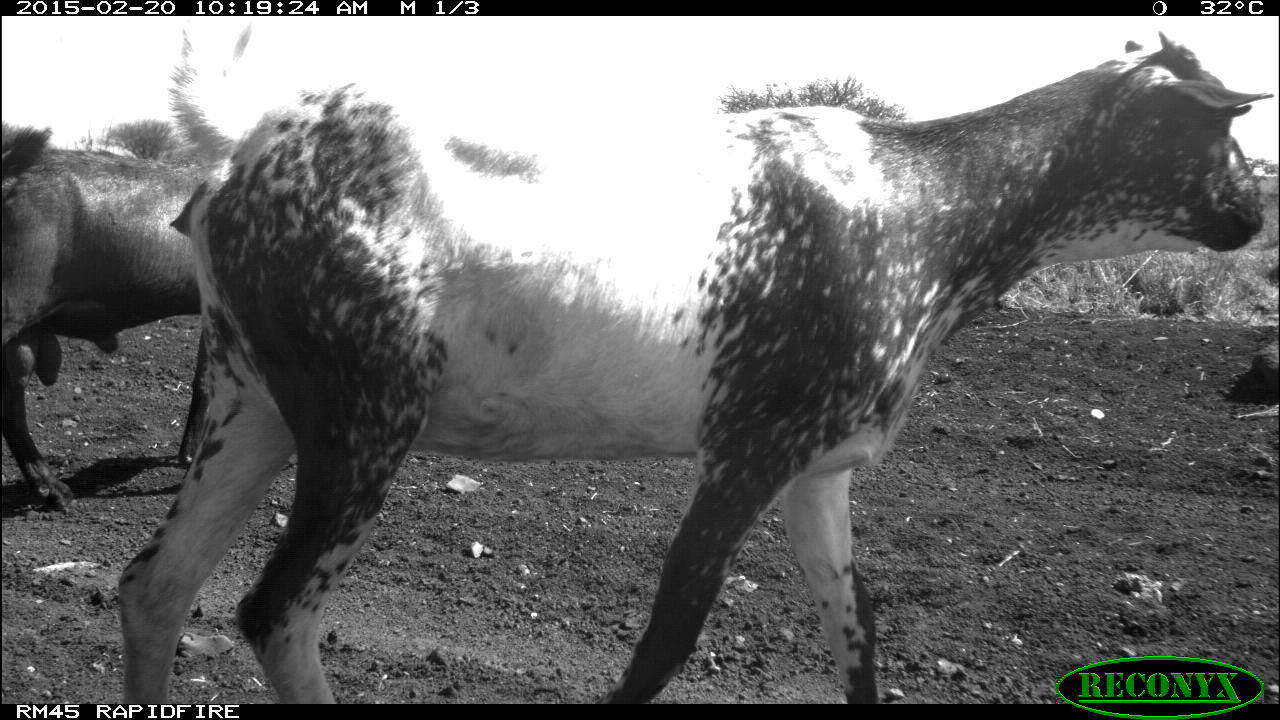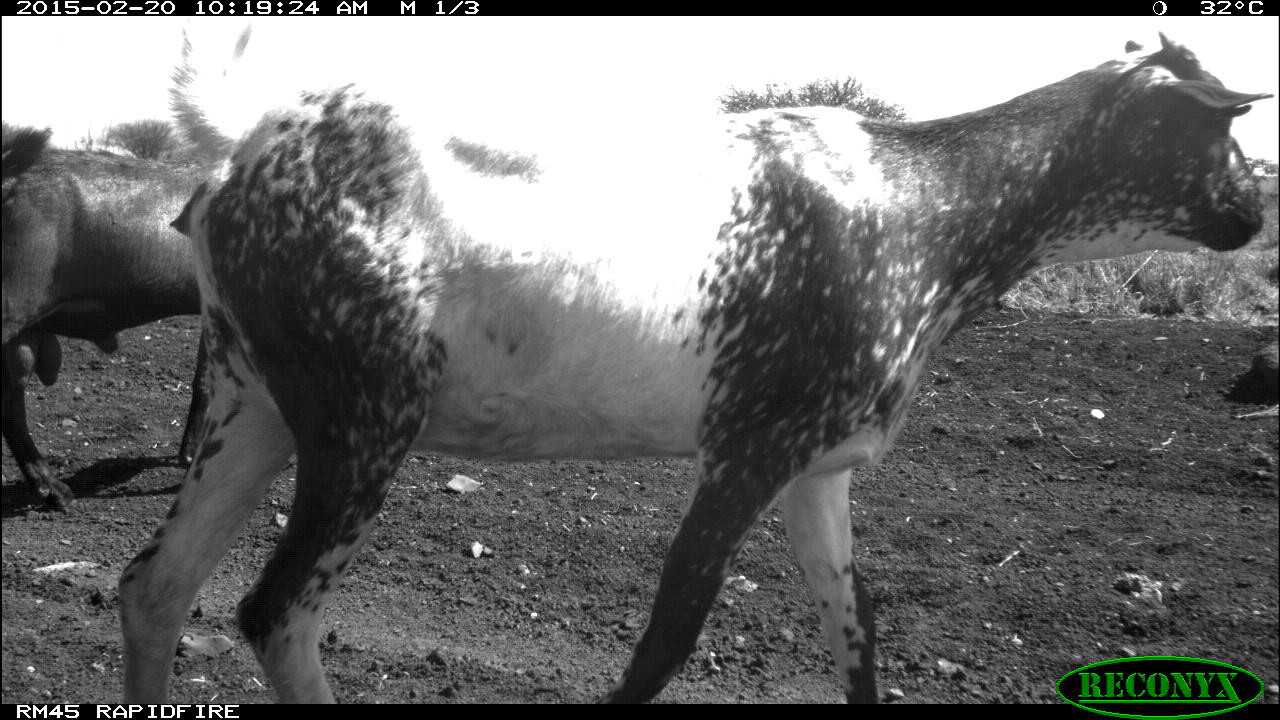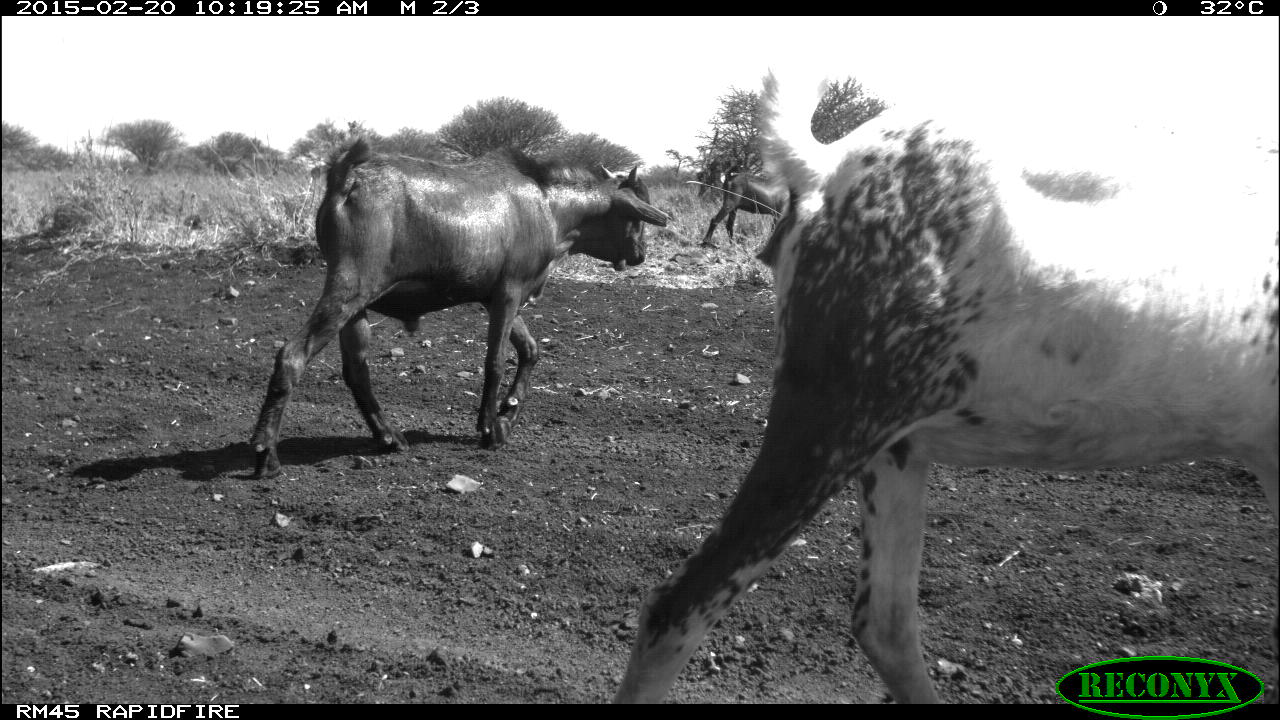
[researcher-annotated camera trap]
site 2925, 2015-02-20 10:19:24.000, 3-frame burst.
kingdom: Animalia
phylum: Chordata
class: Mammalia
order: Artiodactyla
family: Bovidae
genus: Capra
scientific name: Capra aegagrus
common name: wild goat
Capra aegagrus (wild goat), count 7.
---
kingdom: Animalia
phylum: Chordata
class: Mammalia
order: Artiodactyla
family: Bovidae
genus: Ovis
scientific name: Ovis aries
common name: domestic sheep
Ovis aries (domestic sheep), count 3.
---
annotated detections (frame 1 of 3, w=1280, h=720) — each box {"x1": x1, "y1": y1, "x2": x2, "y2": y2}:
capra aegagrus: {"x1": 116, "y1": 30, "x2": 1266, "y2": 701}; {"x1": 0, "y1": 150, "x2": 226, "y2": 511}